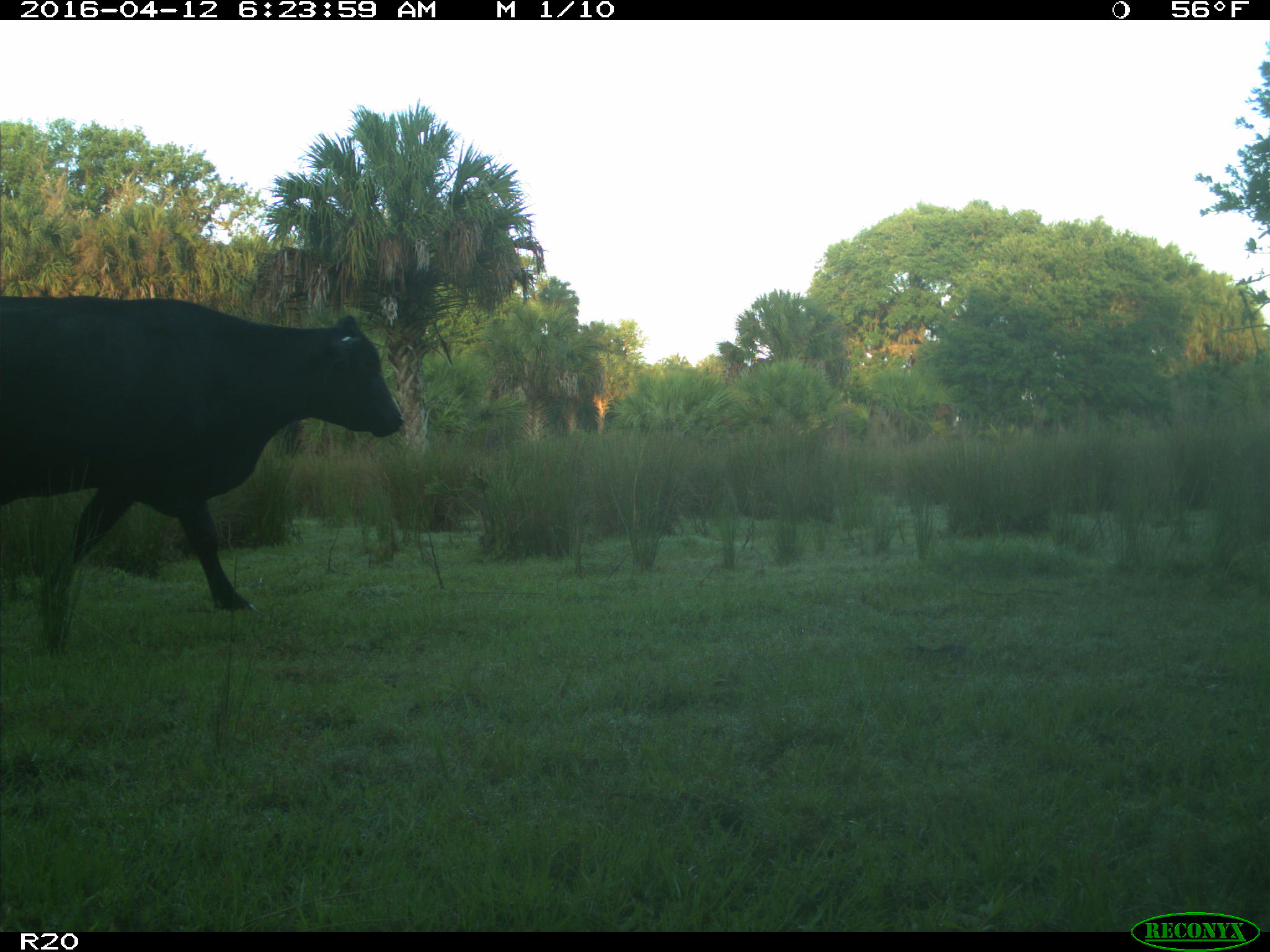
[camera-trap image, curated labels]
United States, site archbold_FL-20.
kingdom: Animalia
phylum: Chordata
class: Mammalia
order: Artiodactyla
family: Bovidae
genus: Bos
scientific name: Bos taurus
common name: domestic cow